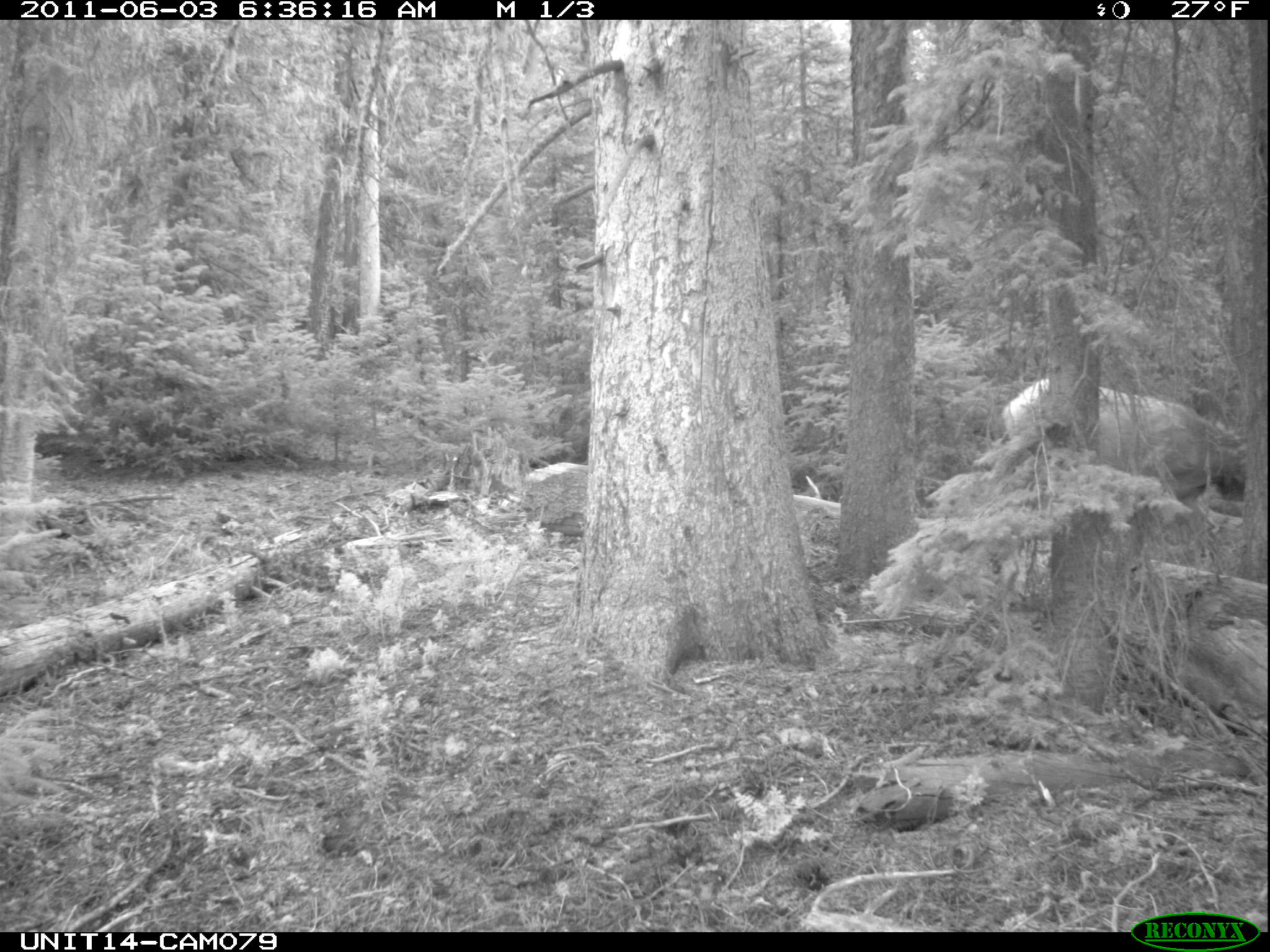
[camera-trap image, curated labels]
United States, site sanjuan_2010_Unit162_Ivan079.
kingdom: Animalia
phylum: Chordata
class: Mammalia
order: Artiodactyla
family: Cervidae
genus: Cervus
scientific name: Cervus elaphus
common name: red deer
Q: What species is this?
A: Cervus elaphus (red deer).